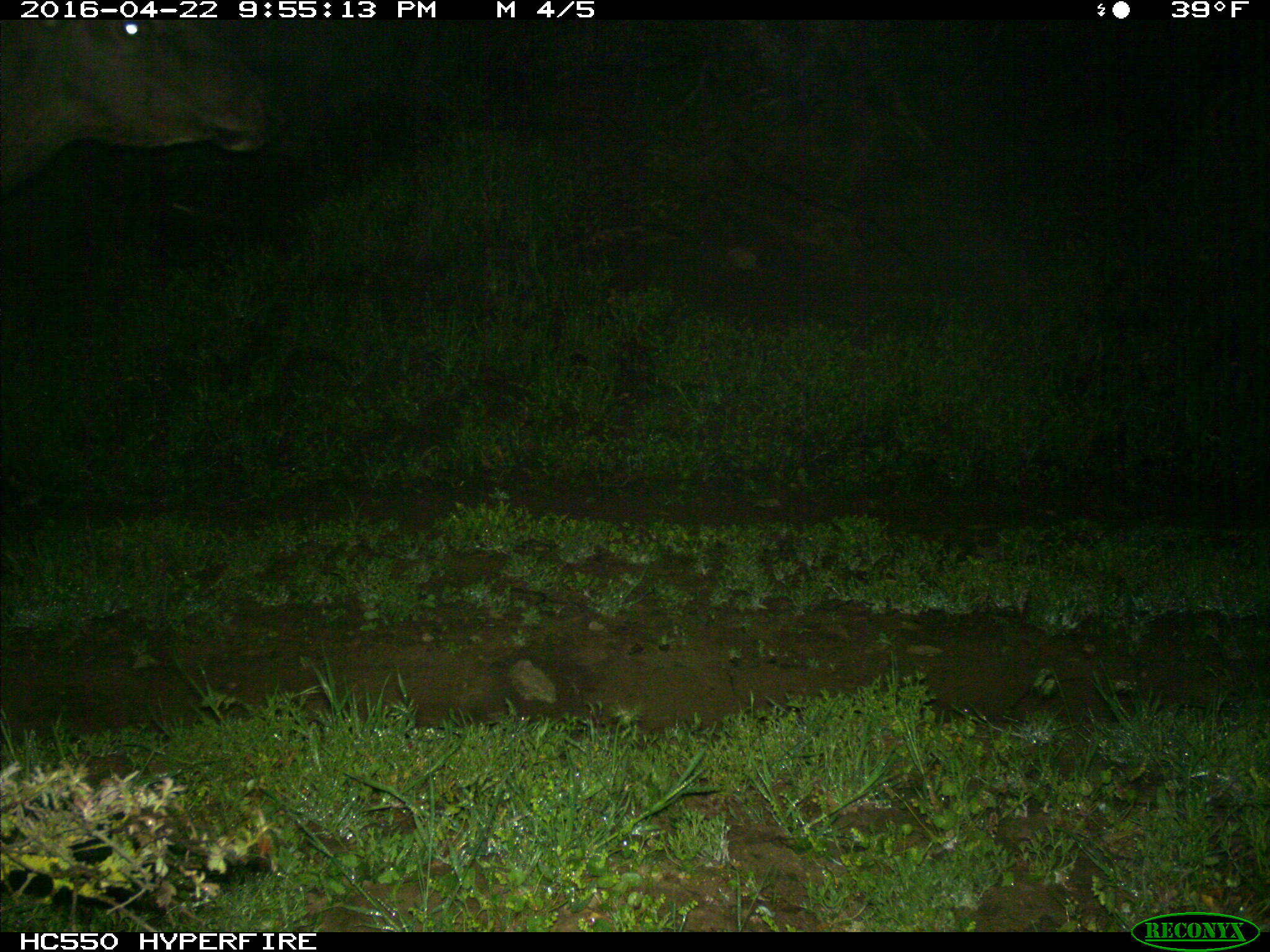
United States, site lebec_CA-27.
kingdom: Animalia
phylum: Chordata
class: Mammalia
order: Artiodactyla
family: Cervidae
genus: Cervus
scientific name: Cervus canadensis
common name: elk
Cervus canadensis (elk).